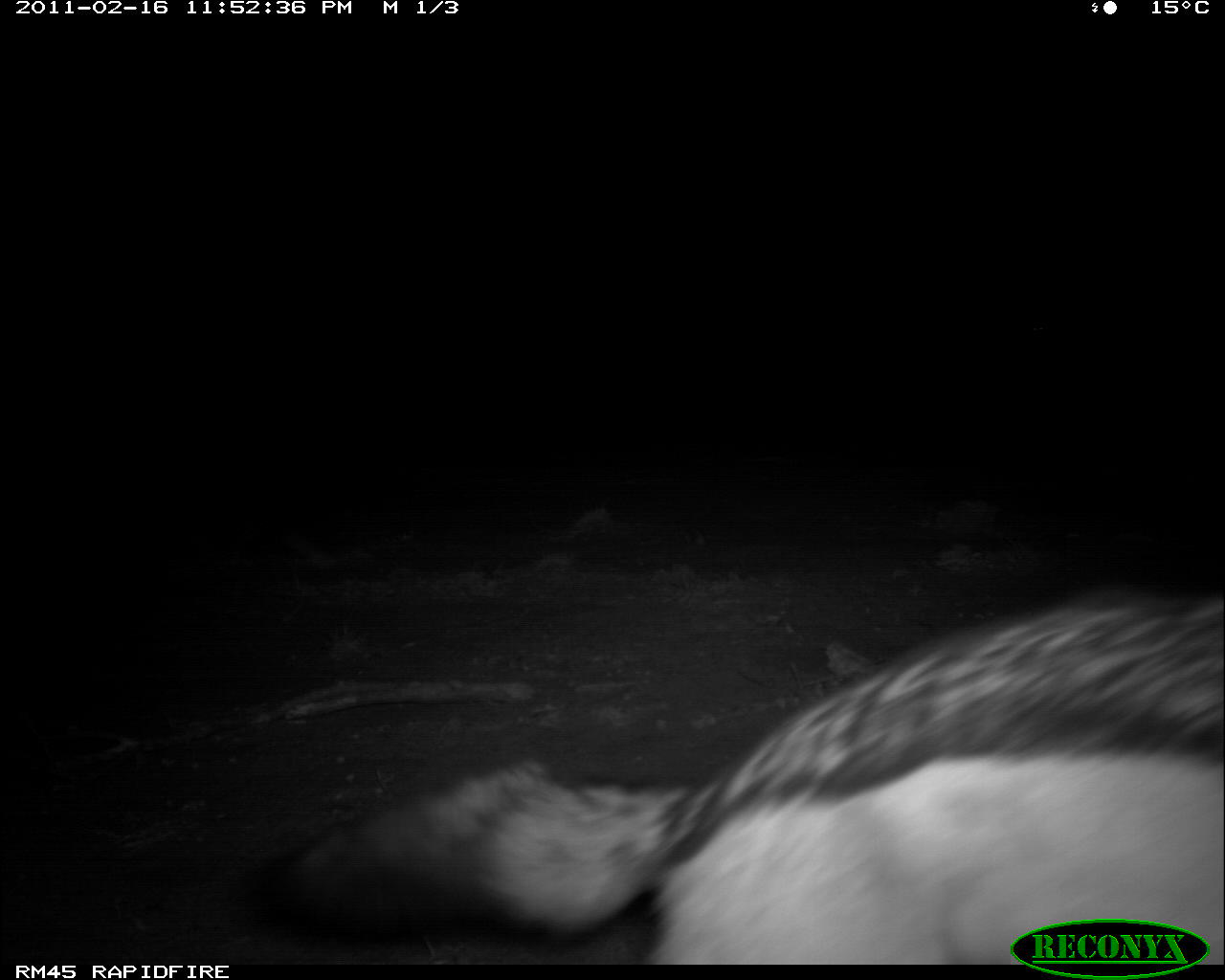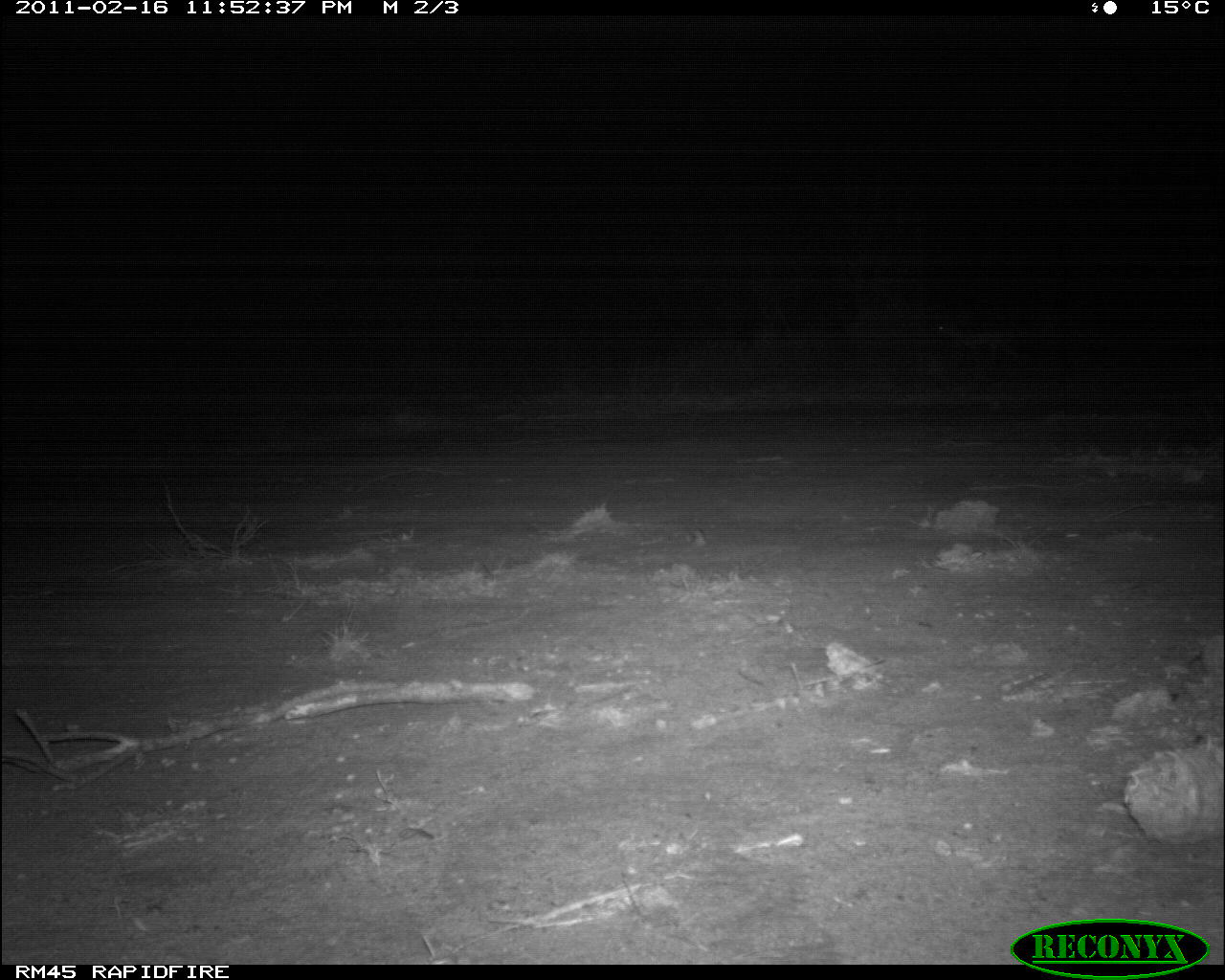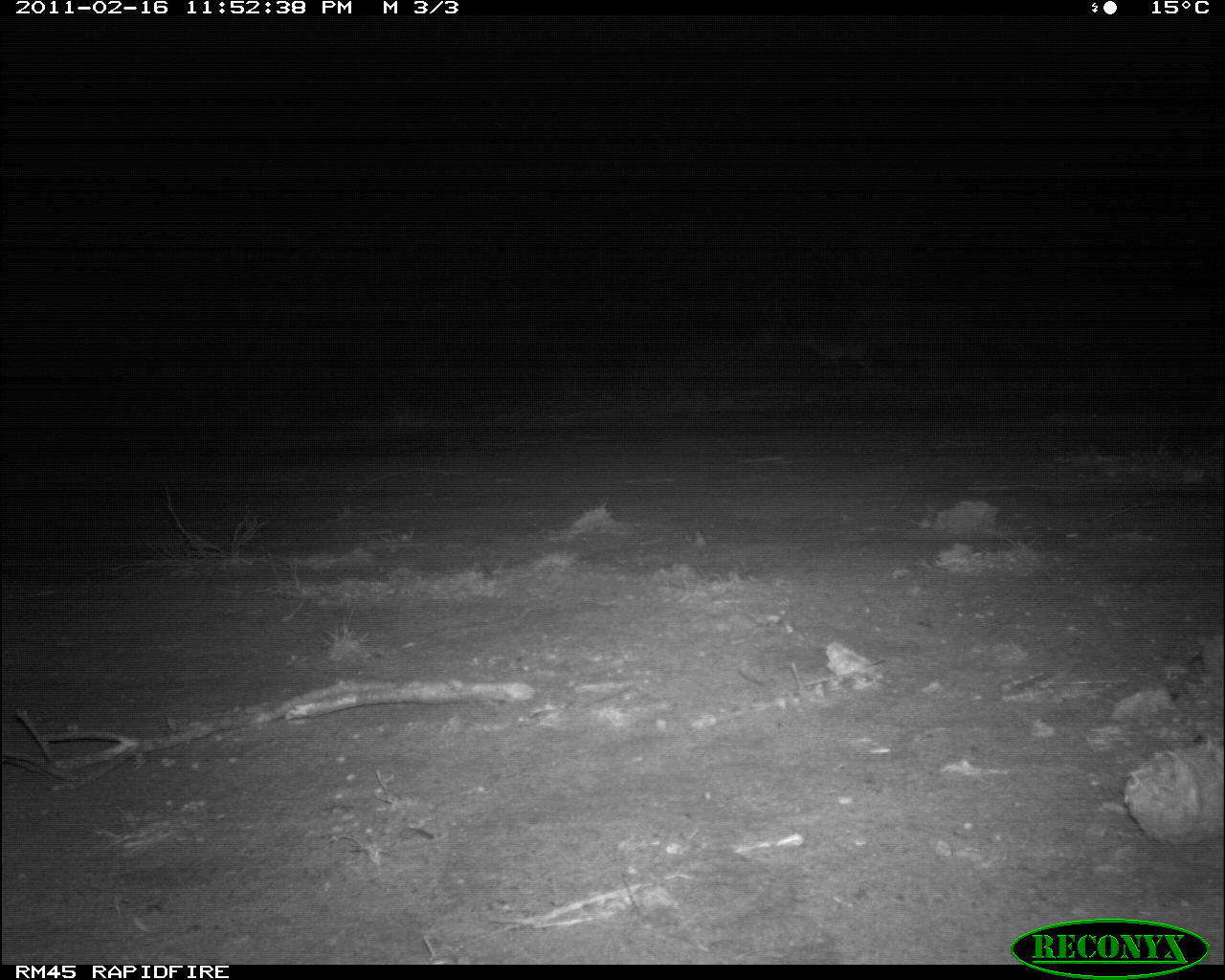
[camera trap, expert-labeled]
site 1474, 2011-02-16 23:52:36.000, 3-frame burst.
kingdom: Animalia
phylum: Chordata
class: Mammalia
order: Artiodactyla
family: Bovidae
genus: Madoqua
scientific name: Madoqua guentheri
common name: günther's dik-dik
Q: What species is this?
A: Madoqua guentheri (günther's dik-dik).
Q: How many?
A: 1.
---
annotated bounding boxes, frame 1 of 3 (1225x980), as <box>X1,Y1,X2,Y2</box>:
madoqua guentheri: <box>298,585,1225,964</box>